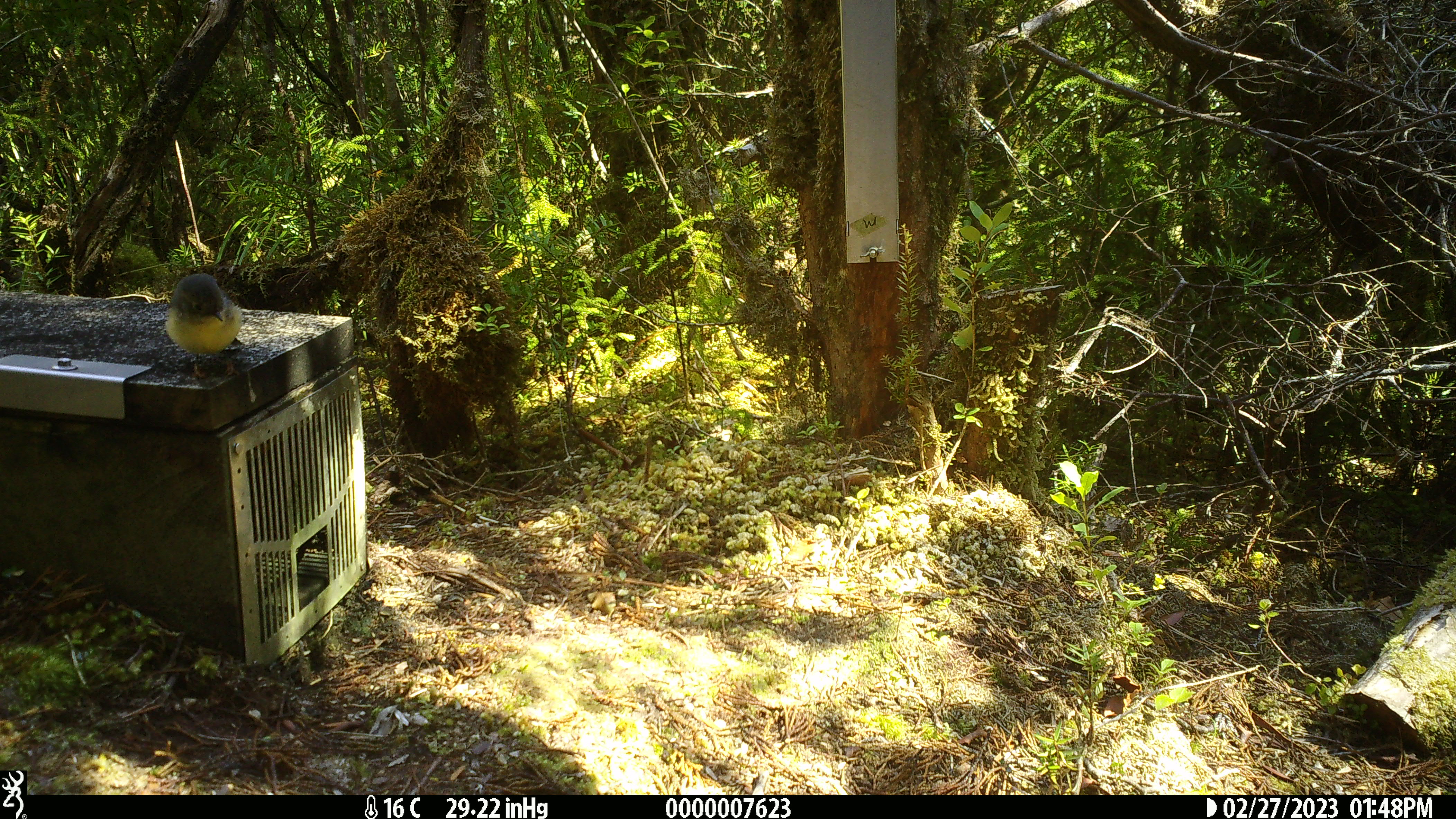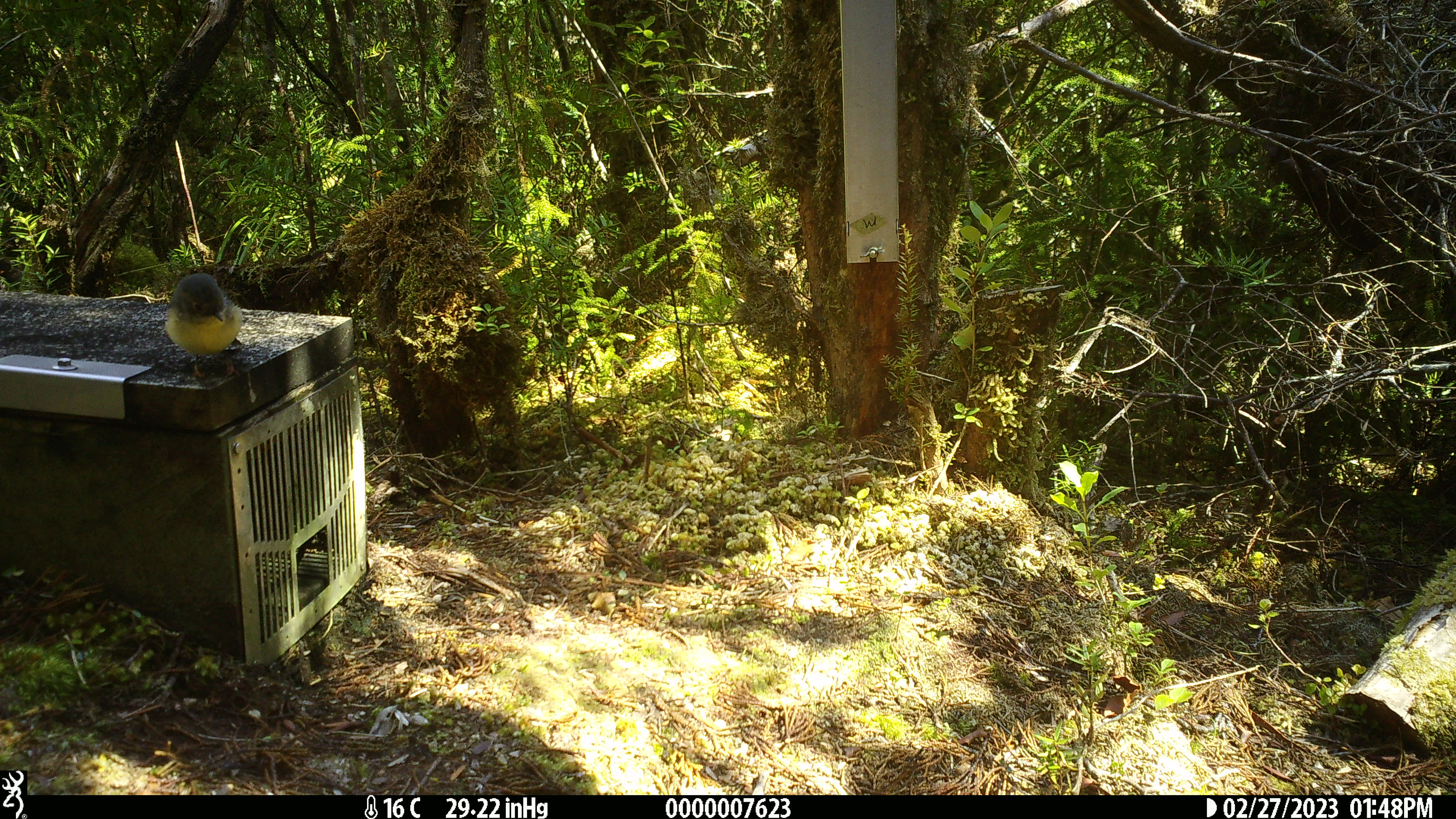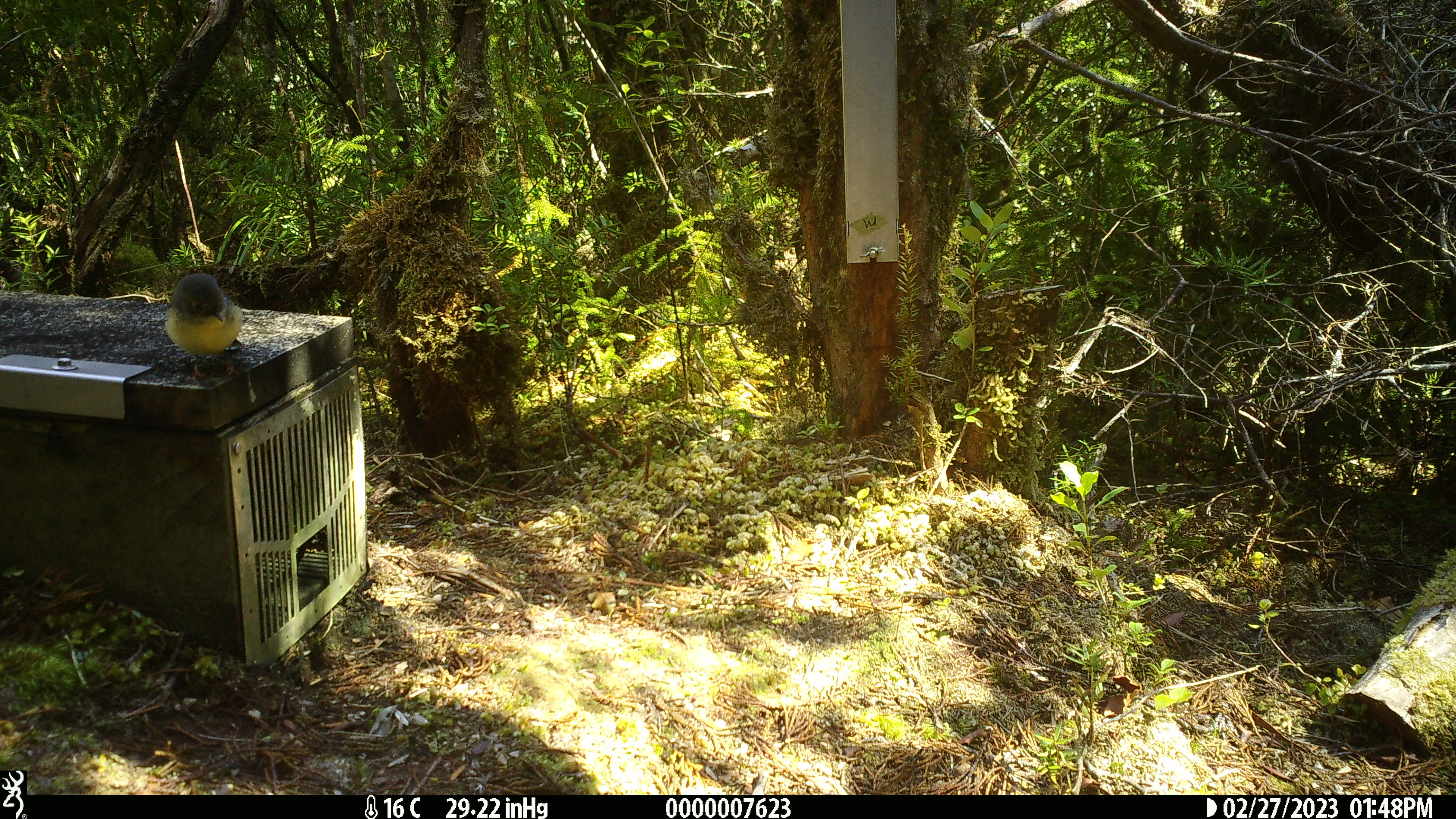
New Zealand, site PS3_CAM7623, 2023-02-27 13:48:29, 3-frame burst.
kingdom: Animalia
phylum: Chordata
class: Aves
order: Passeriformes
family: Petroicidae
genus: Petroica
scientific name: Petroica macrocephala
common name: tomtit